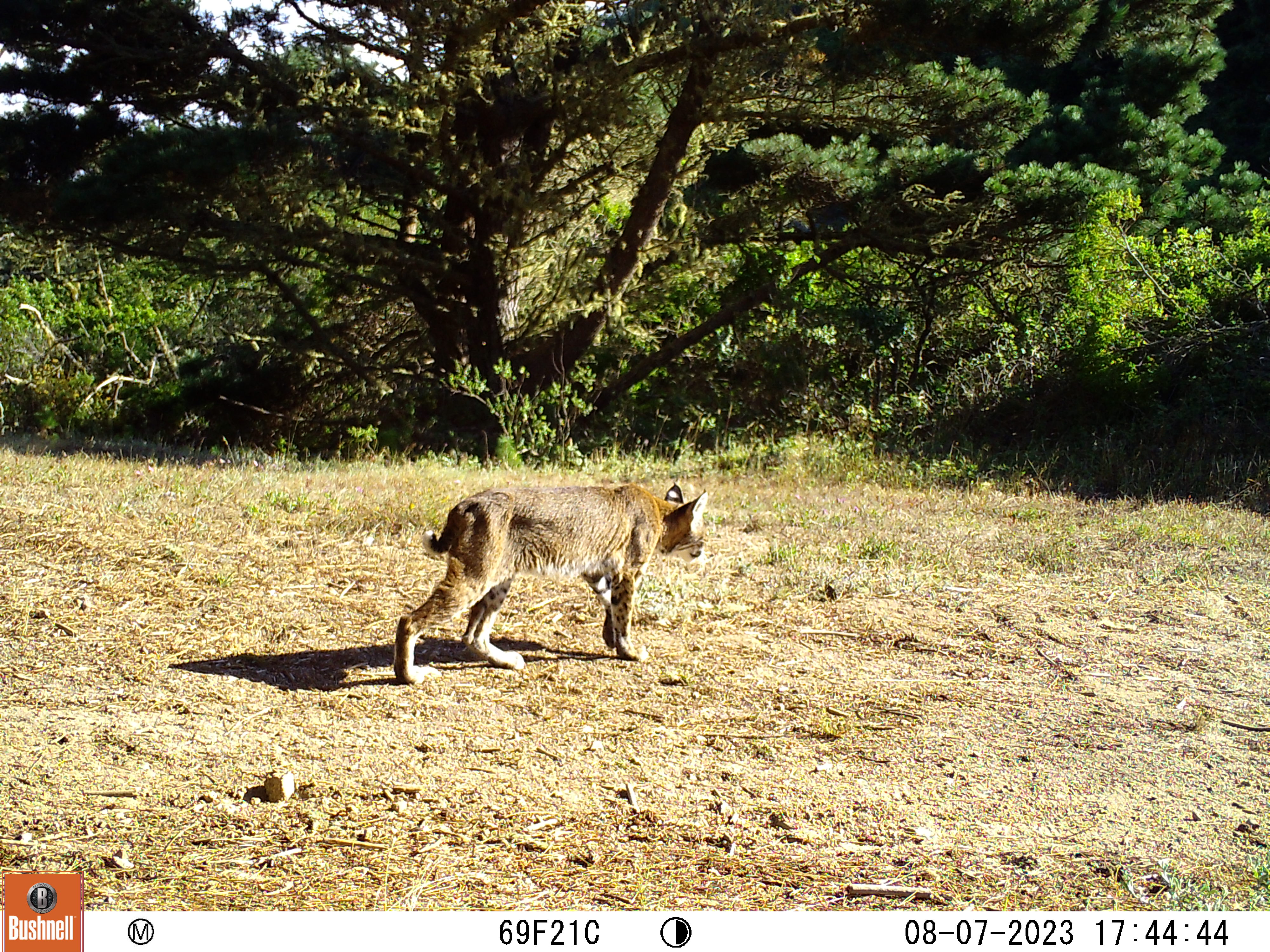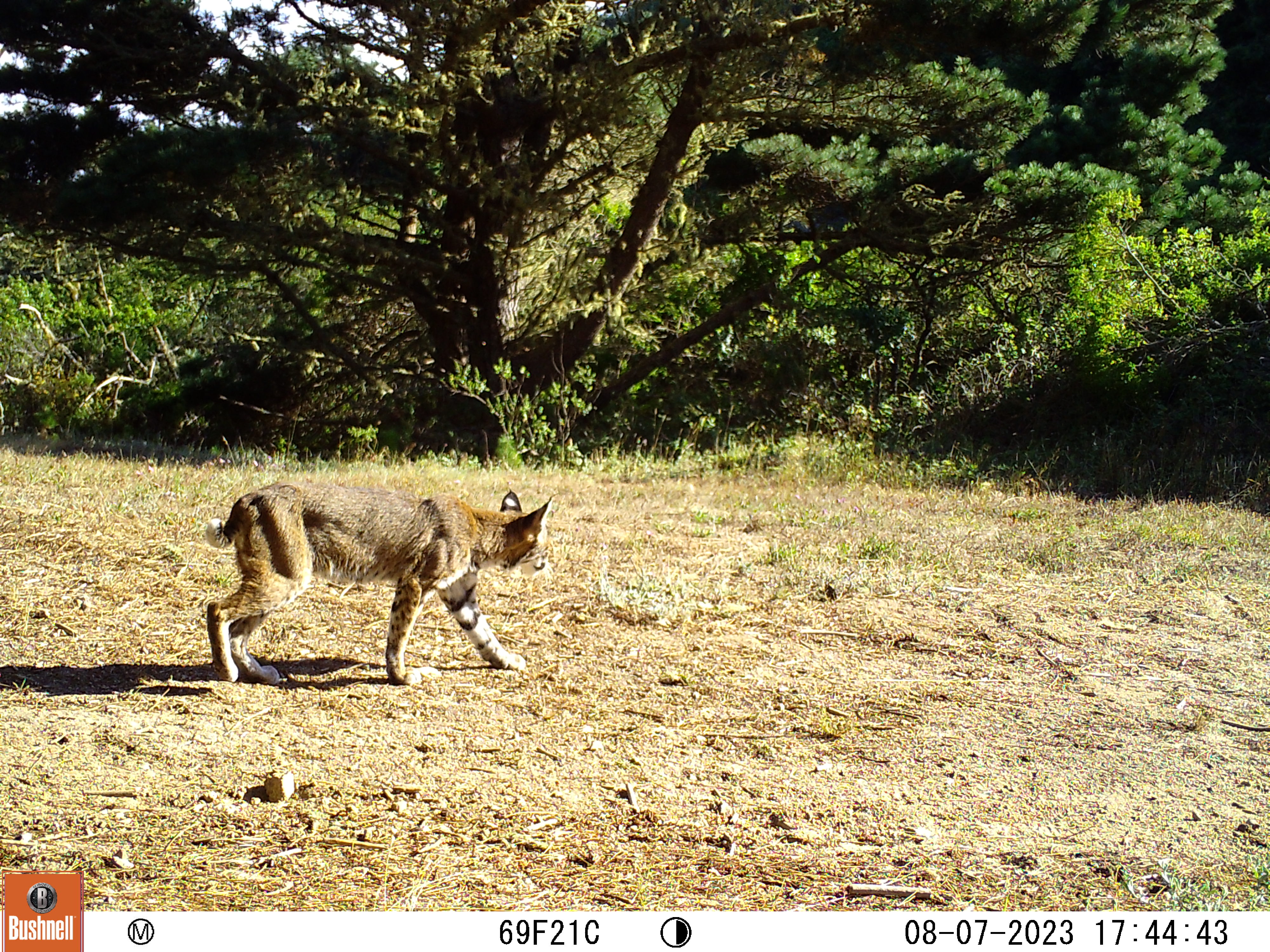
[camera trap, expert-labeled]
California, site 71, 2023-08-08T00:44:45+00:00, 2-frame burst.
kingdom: Animalia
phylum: Chordata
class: Mammalia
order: Carnivora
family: Felidae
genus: Lynx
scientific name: Lynx rufus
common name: bobcat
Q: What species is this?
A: Bobcat (Lynx rufus).